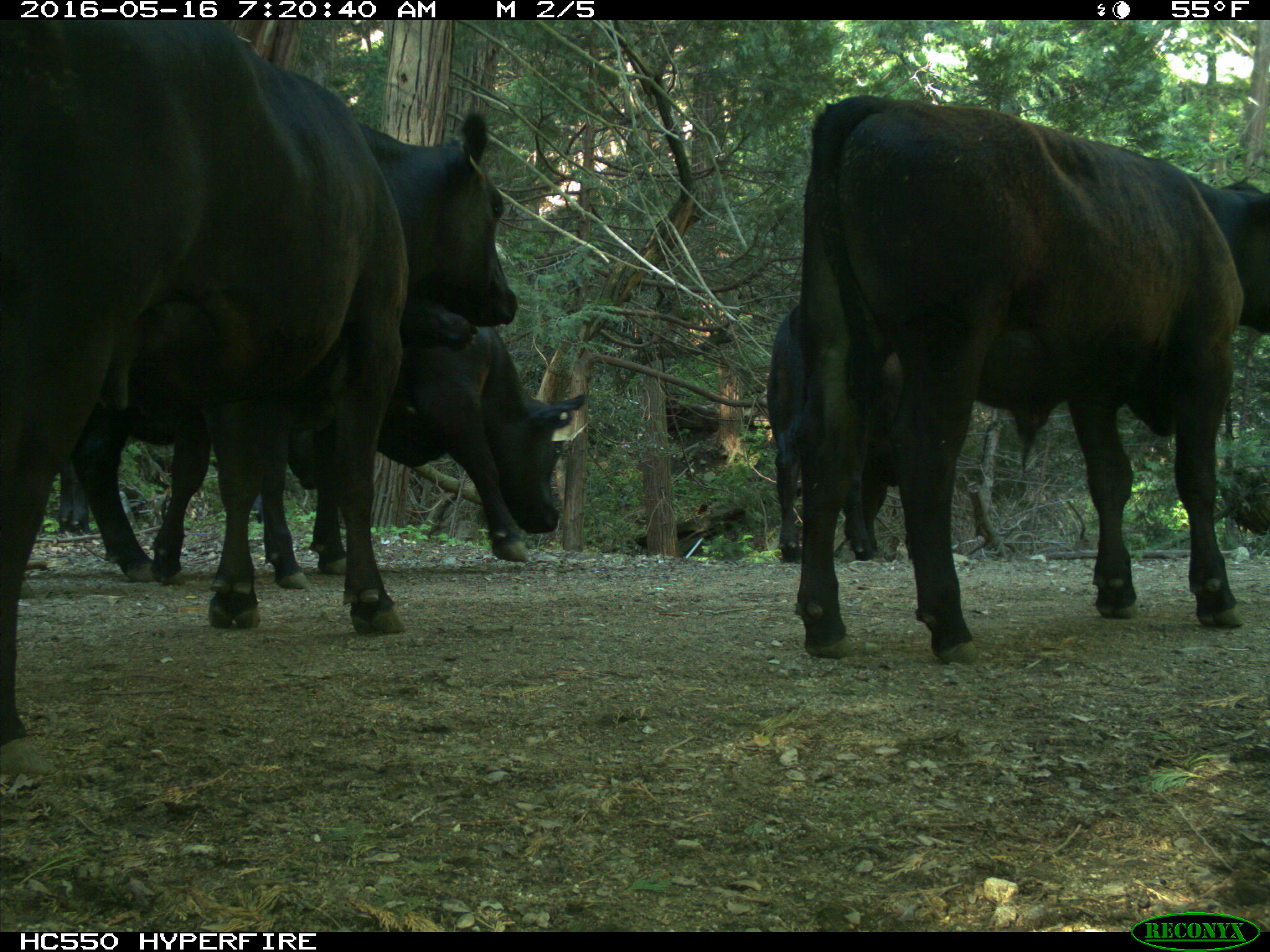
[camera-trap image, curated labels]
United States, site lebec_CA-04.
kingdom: Animalia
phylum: Chordata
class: Mammalia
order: Artiodactyla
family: Bovidae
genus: Bos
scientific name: Bos taurus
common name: domestic cow